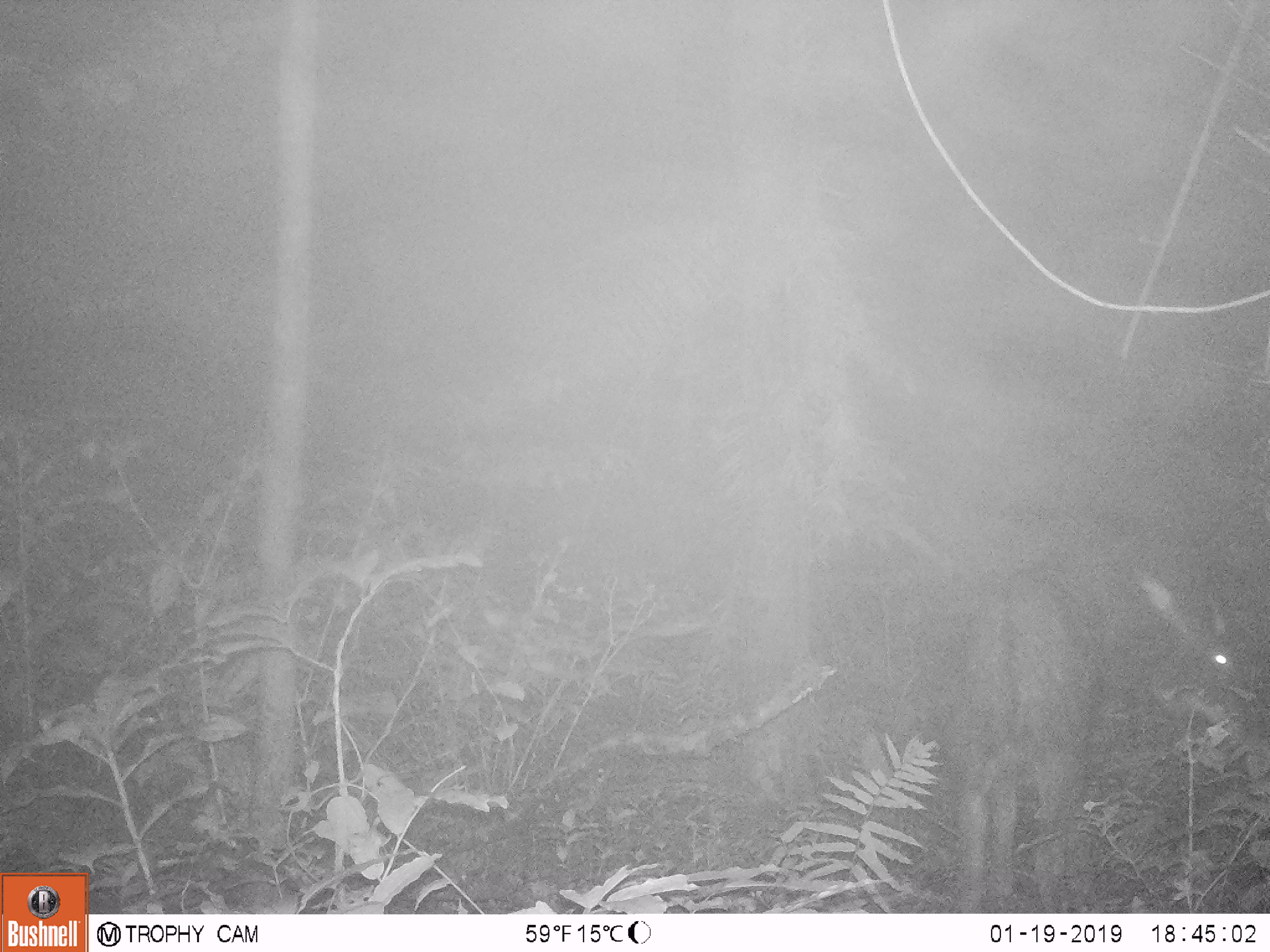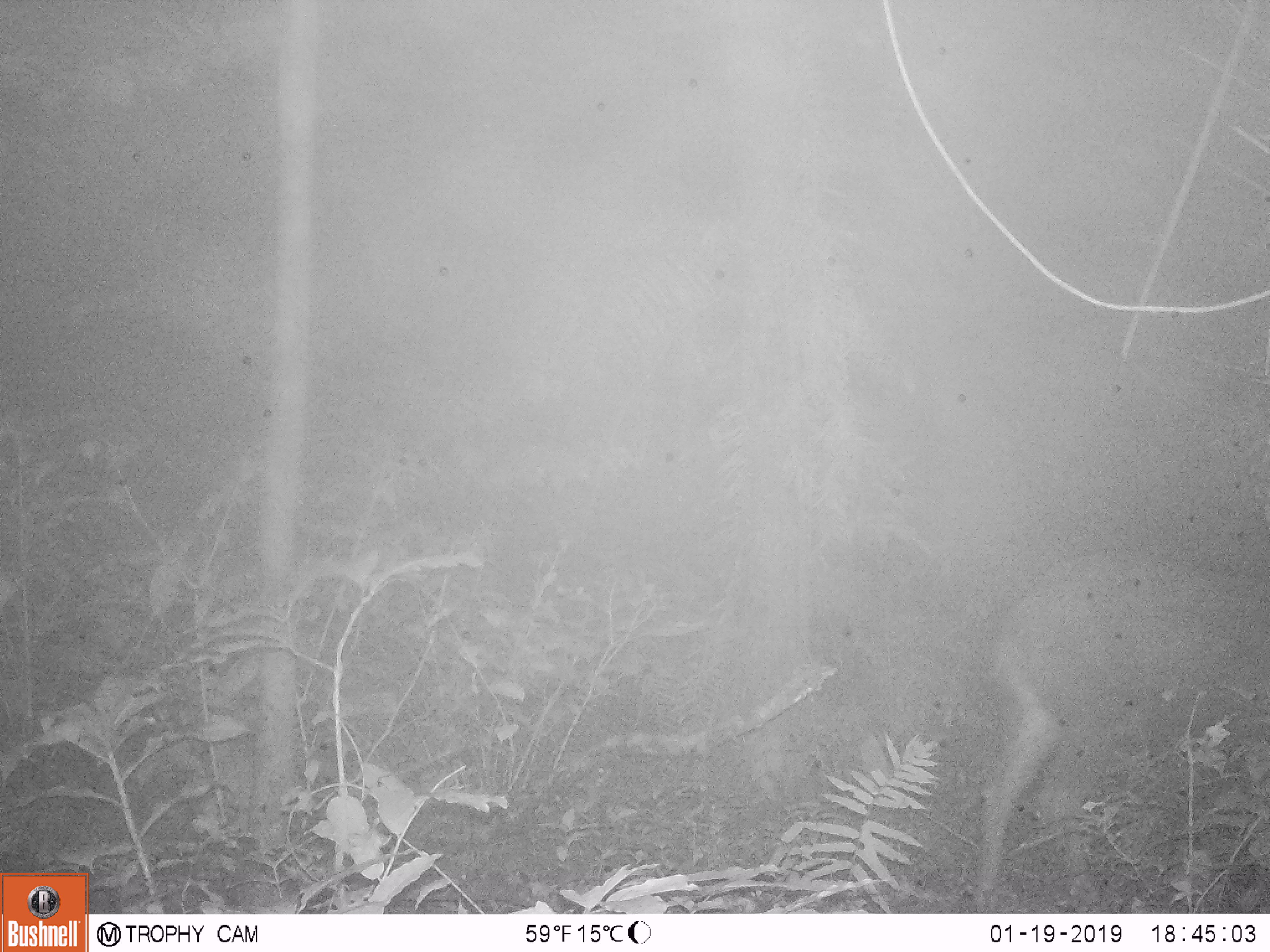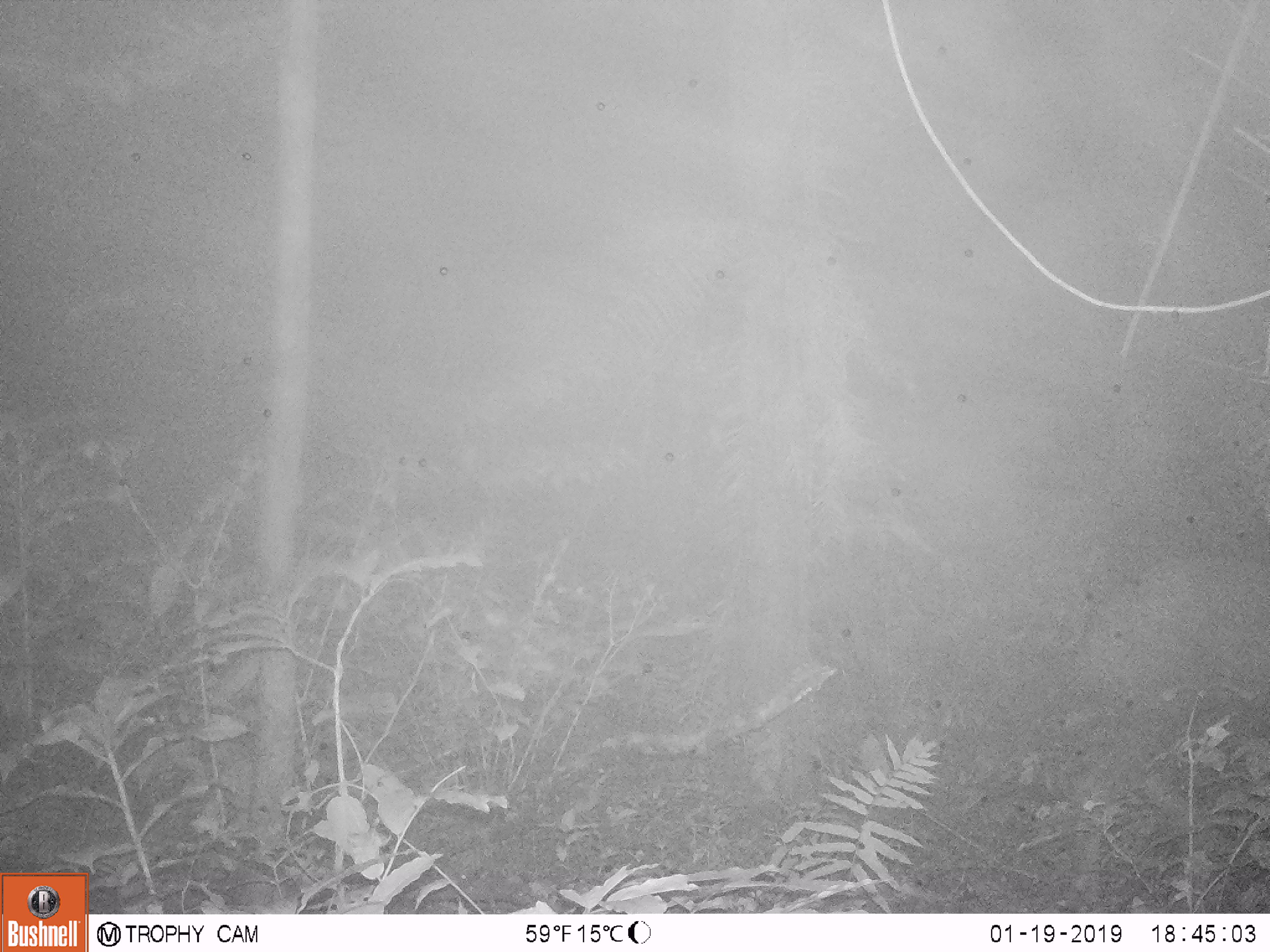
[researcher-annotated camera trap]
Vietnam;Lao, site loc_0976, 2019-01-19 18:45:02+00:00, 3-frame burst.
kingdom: Animalia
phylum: Chordata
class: Mammalia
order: Artiodactyla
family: Bovidae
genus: Capricornis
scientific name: Capricornis sumatraensis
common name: chinese serow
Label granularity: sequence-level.